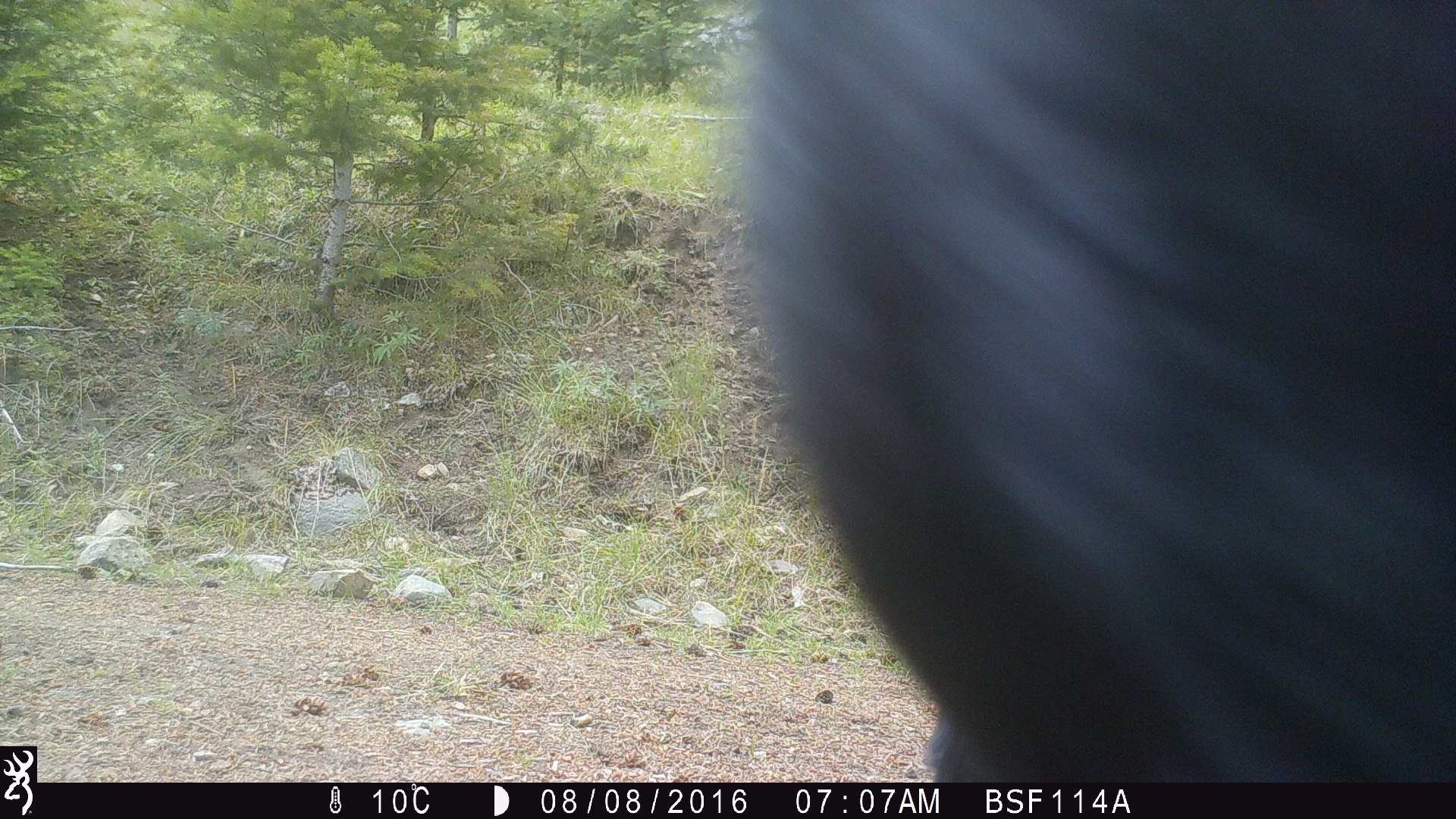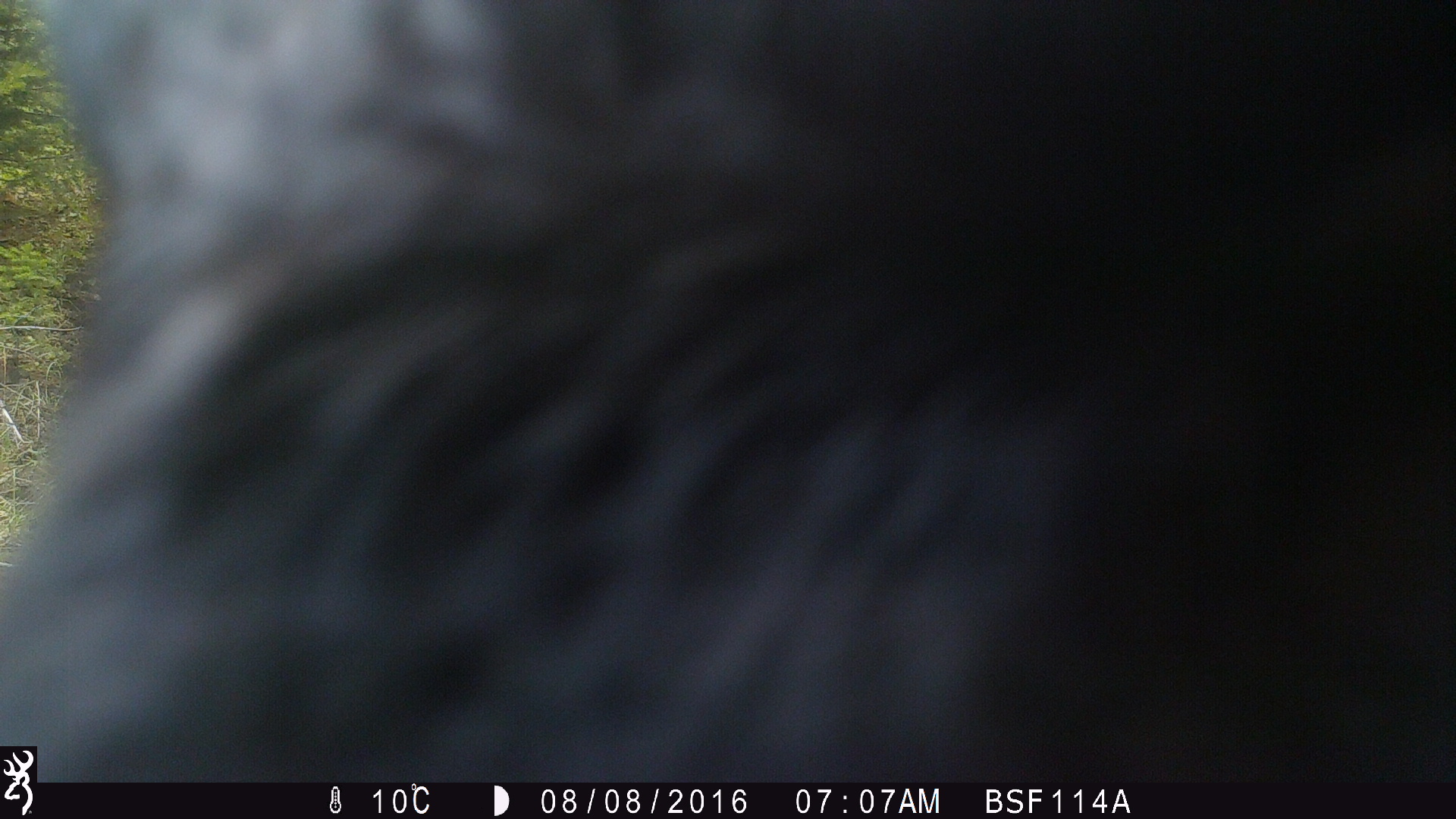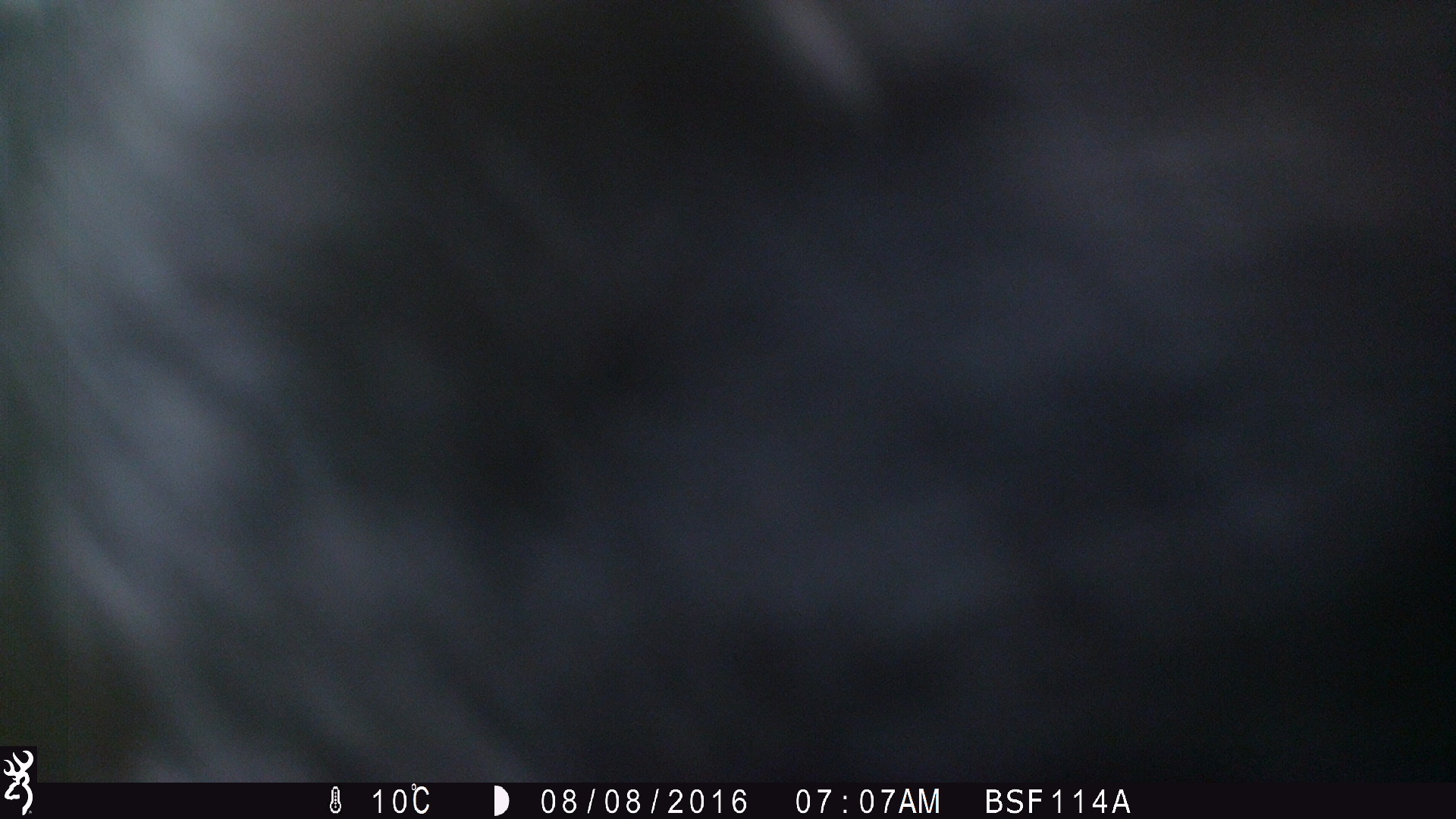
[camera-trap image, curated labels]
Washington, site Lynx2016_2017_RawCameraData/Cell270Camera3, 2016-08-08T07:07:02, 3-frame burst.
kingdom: Animalia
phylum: Chordata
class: Mammalia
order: Artiodactyla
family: Bovidae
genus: Bos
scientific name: Bos taurus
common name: domestic cattle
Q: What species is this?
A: Domestic cattle (Bos taurus).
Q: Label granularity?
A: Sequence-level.